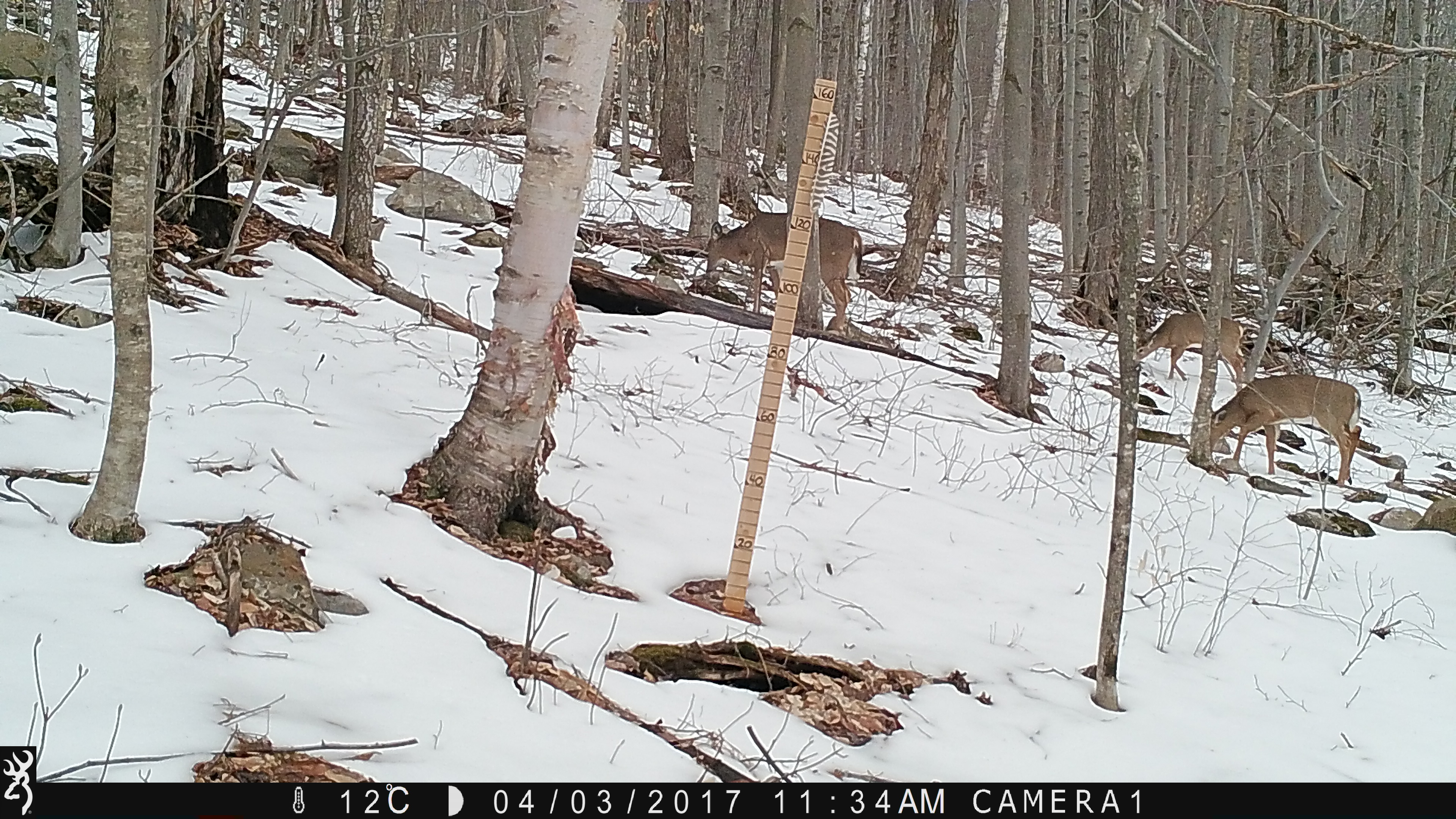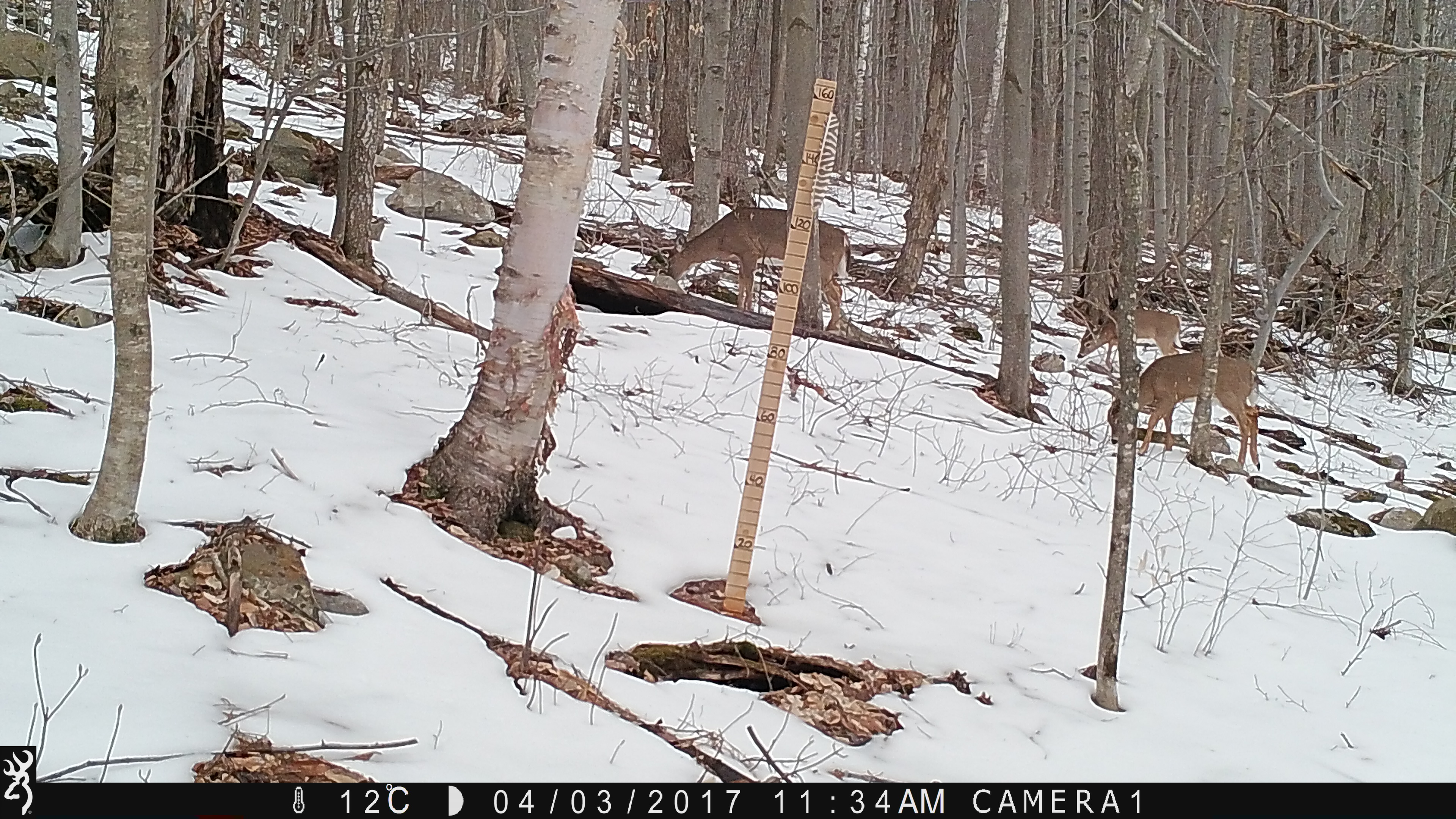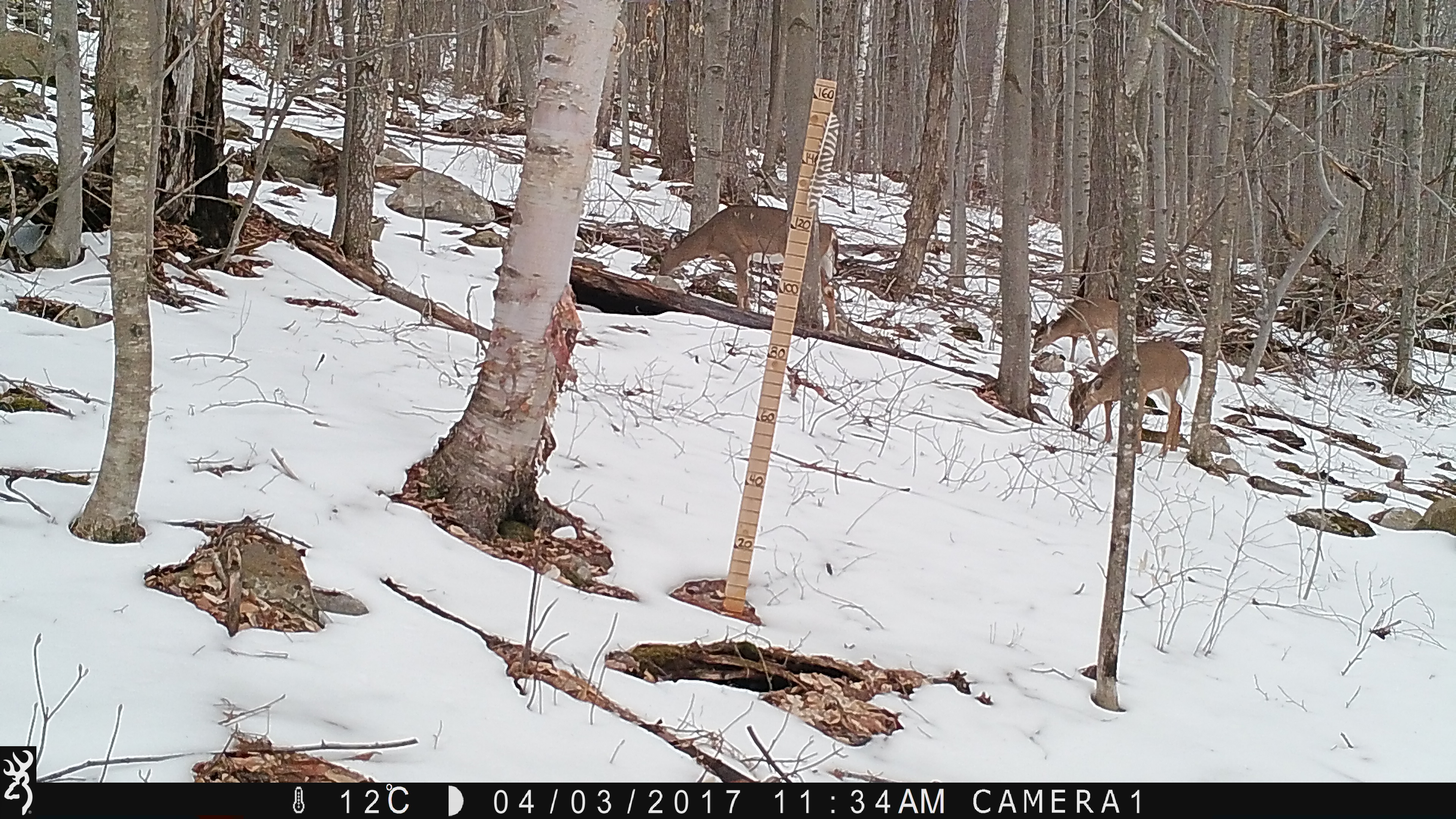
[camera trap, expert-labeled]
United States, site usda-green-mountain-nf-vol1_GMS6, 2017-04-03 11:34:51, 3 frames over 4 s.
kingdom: Animalia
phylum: Chordata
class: Mammalia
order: Artiodactyla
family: Cervidae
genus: Odocoileus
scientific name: Odocoileus virginianus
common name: white-tailed deer